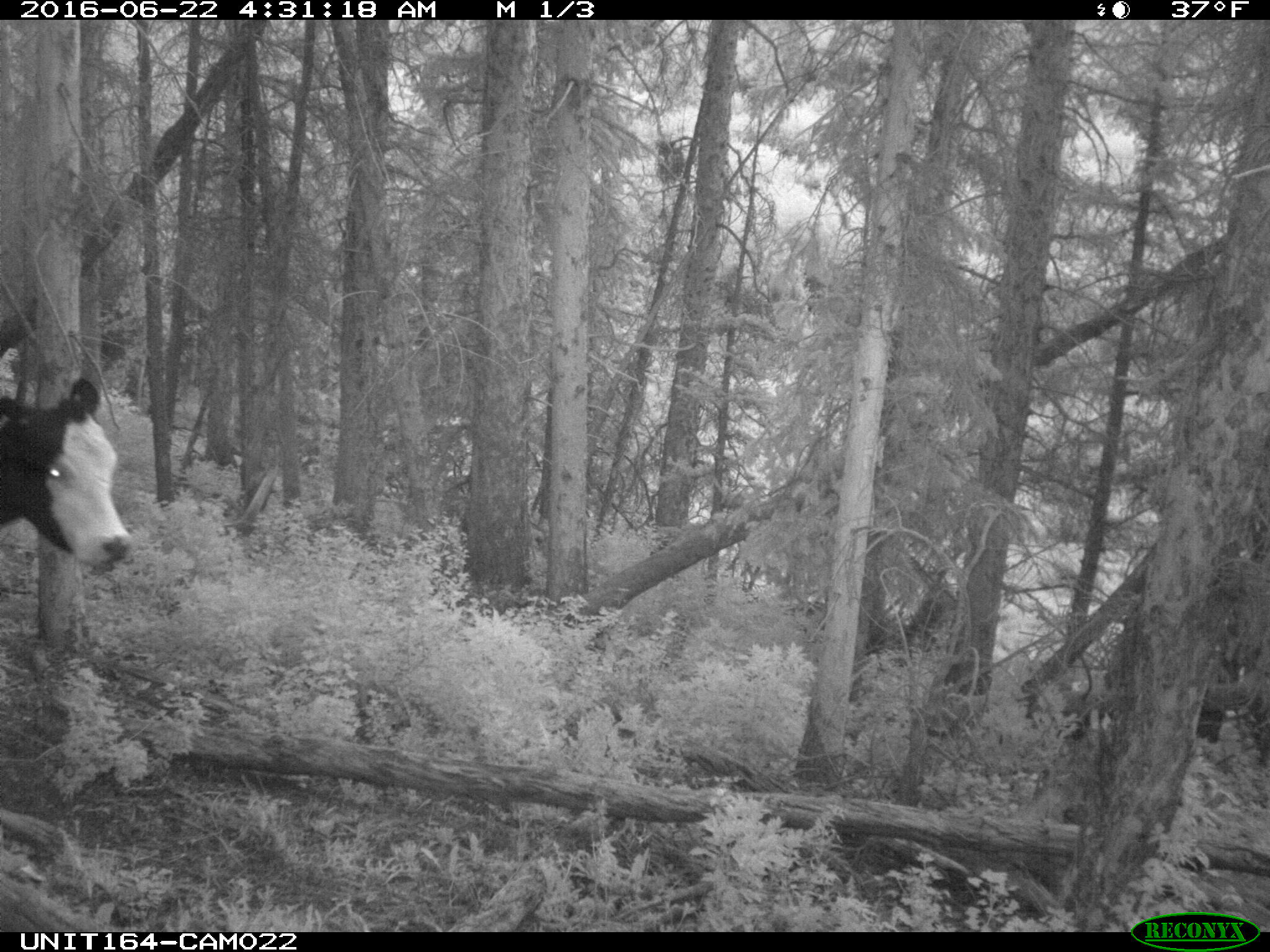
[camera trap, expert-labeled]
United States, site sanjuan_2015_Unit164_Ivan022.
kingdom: Animalia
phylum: Chordata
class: Mammalia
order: Artiodactyla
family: Bovidae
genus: Bos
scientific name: Bos taurus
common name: domestic cow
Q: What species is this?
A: Bos taurus (domestic cow).